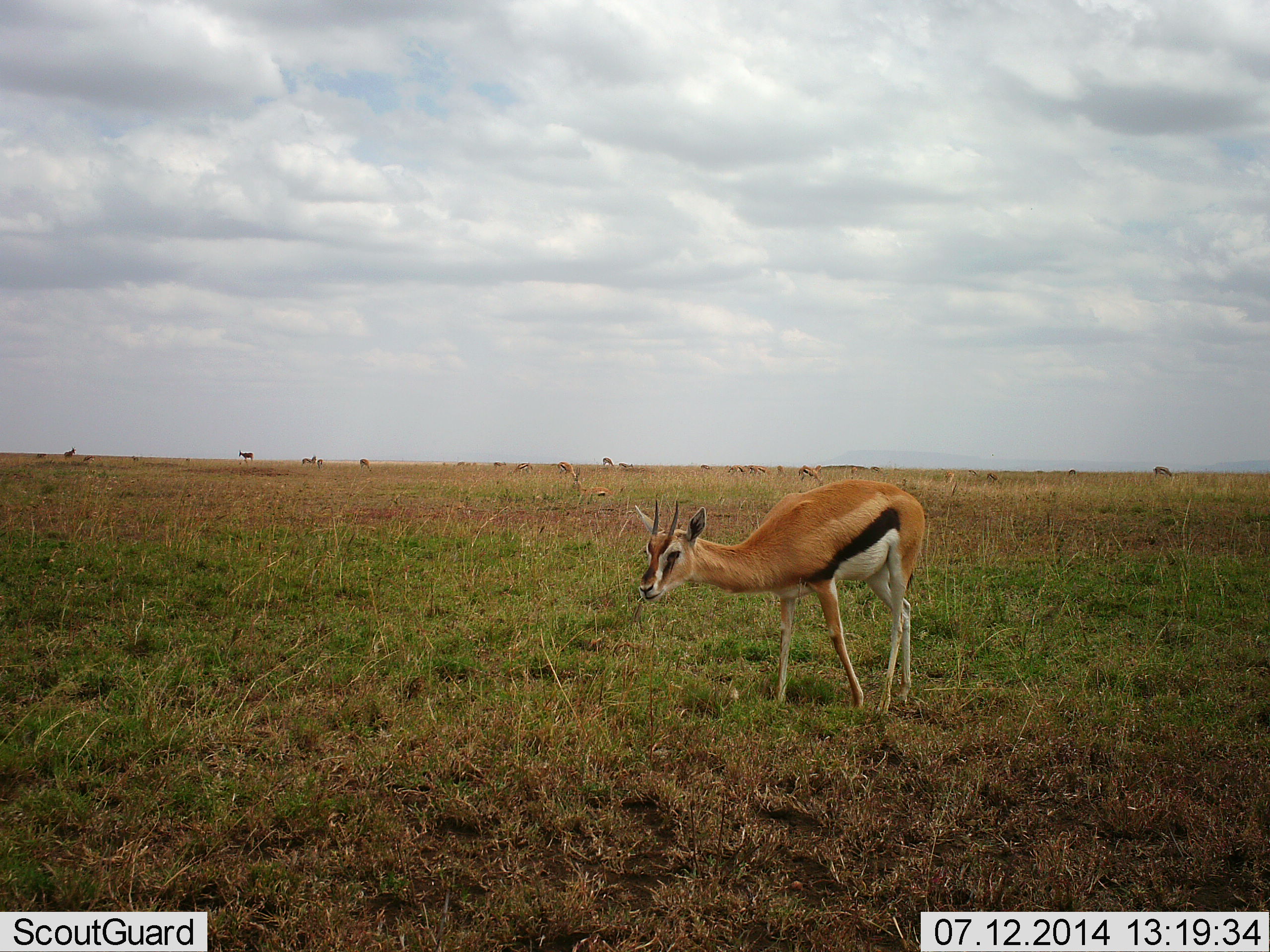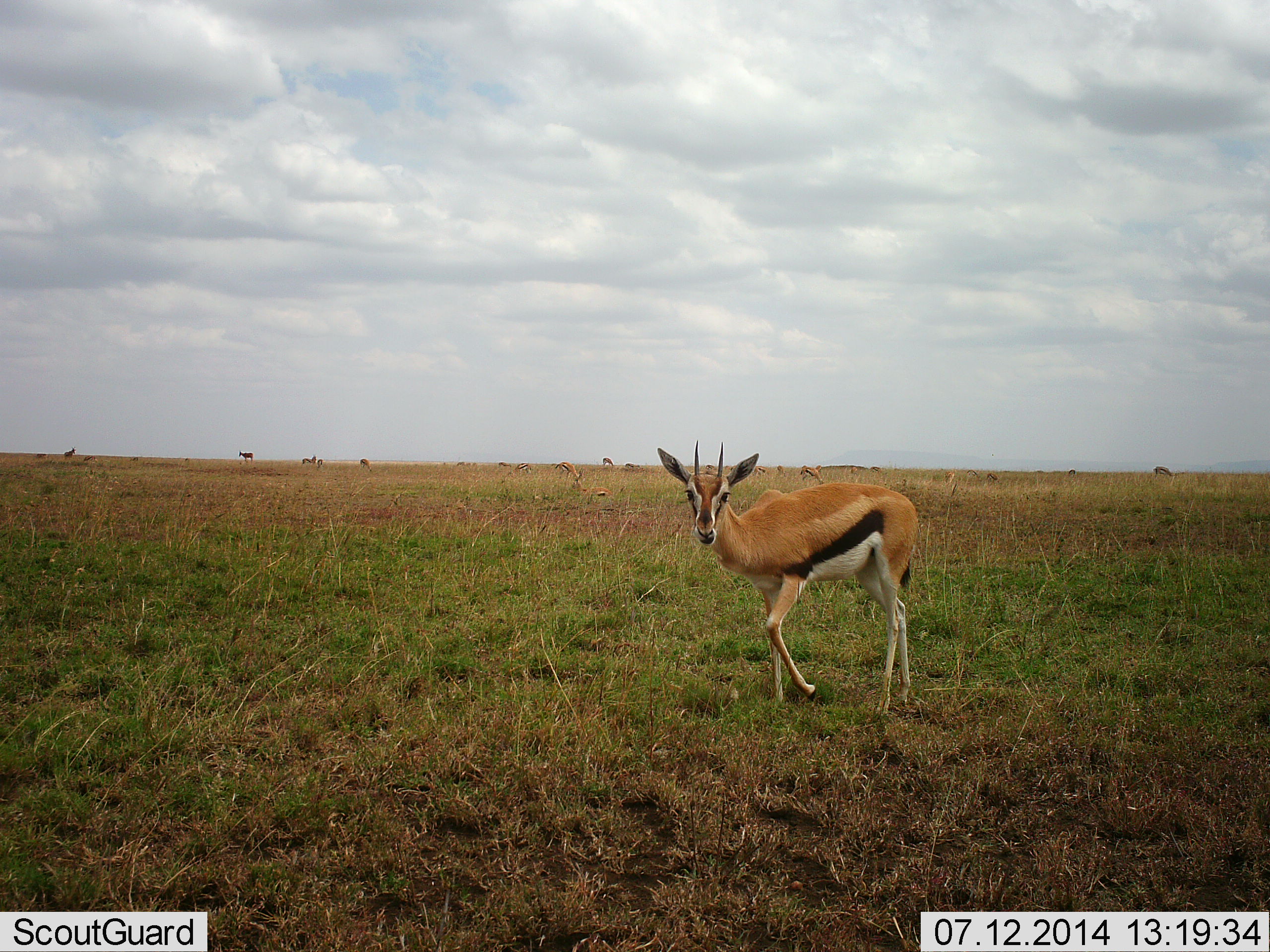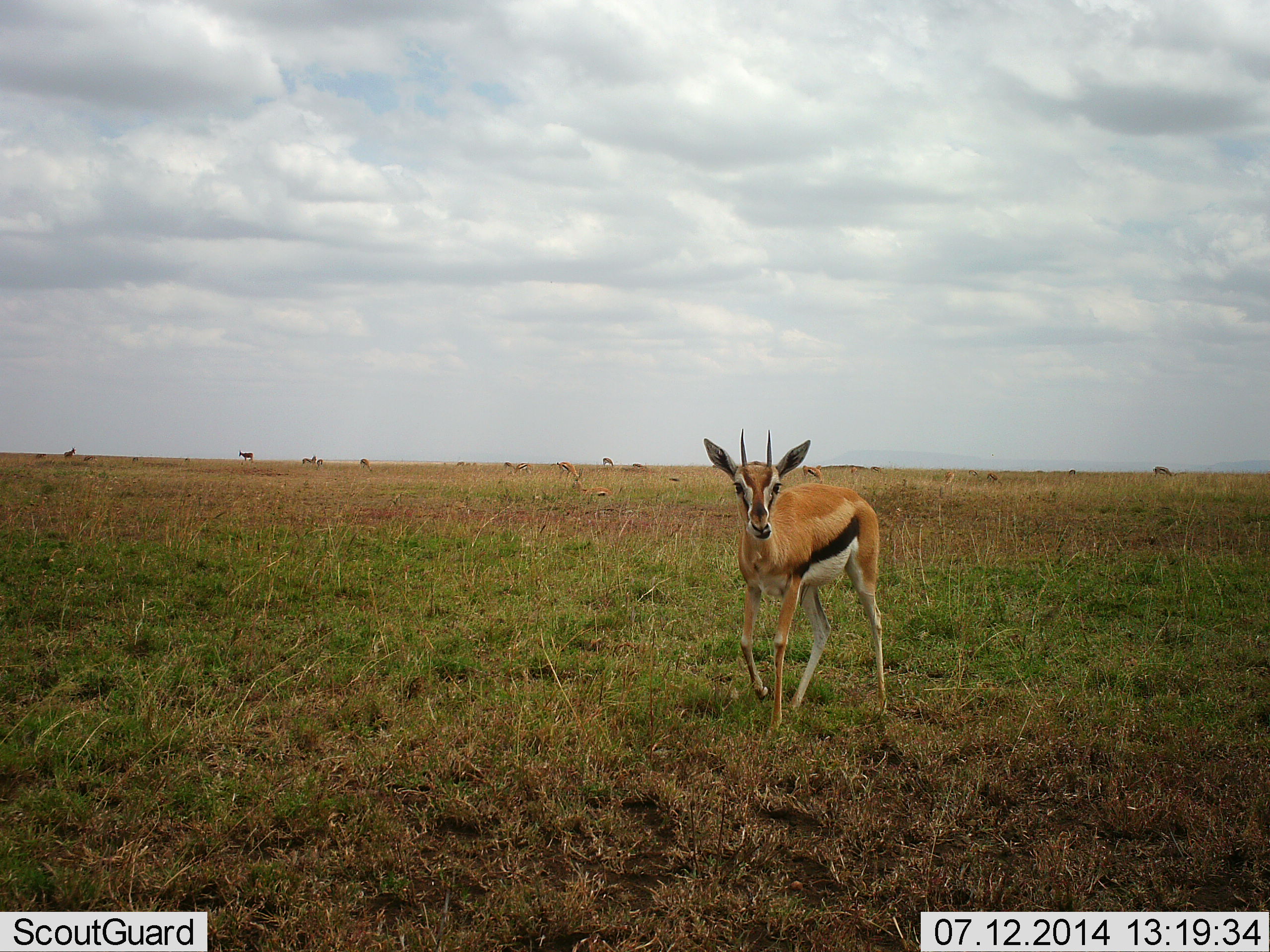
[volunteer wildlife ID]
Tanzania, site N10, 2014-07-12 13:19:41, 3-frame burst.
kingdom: Animalia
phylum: Chordata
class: Mammalia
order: Artiodactyla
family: Bovidae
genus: Eudorcas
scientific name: Eudorcas thomsonii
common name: thomson's gazelle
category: gazellethomsons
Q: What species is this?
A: Gazellethomsons (thomson's gazelle) (Eudorcas thomsonii).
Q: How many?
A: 1.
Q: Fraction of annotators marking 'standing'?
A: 45%.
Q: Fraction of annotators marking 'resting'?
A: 0%.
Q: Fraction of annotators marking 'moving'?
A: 45%.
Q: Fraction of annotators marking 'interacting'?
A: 0%.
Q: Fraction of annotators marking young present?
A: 0%.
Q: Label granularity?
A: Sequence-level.